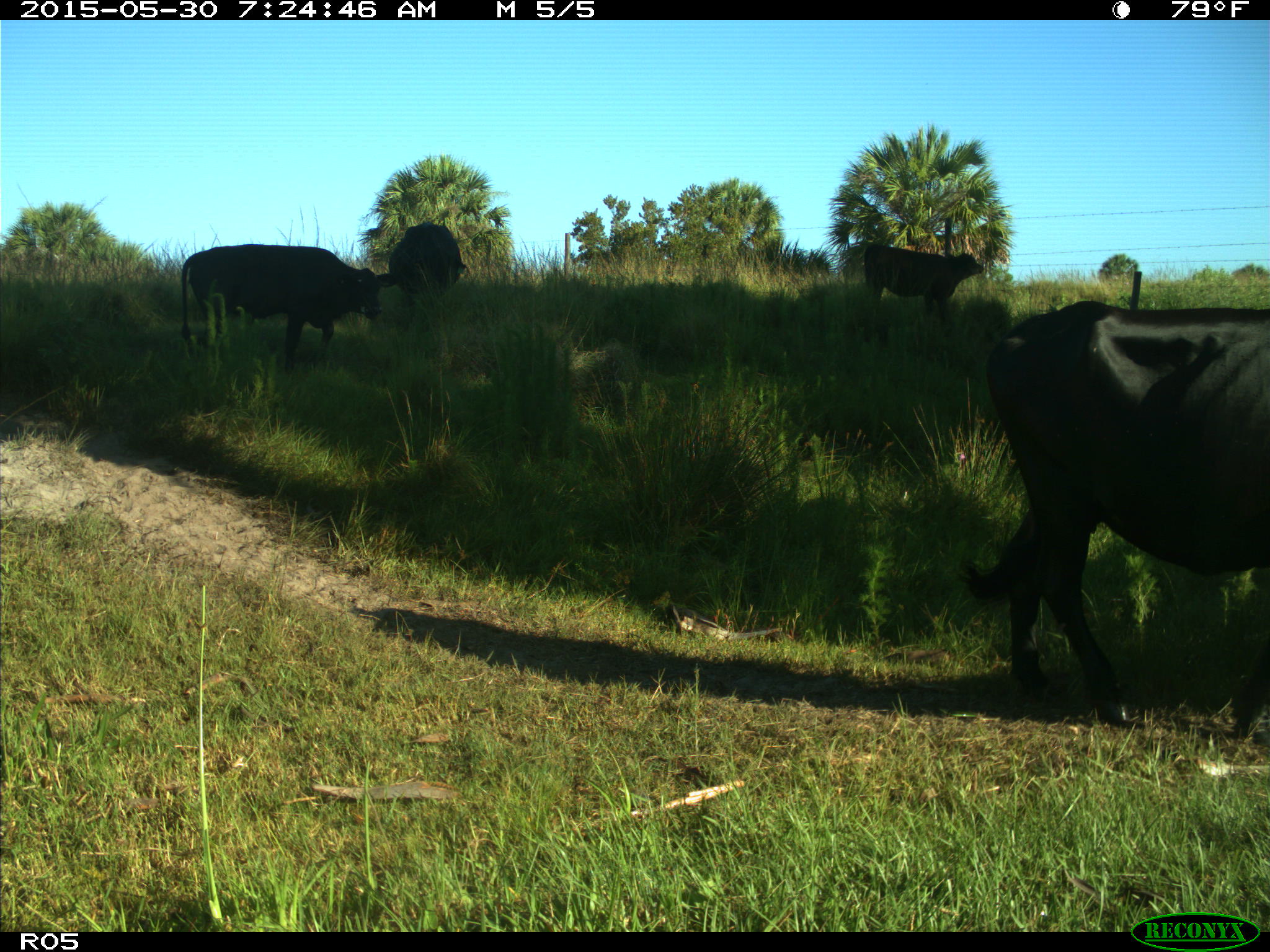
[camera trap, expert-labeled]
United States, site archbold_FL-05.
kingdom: Animalia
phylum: Chordata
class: Mammalia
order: Artiodactyla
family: Bovidae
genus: Bos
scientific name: Bos taurus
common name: domestic cow